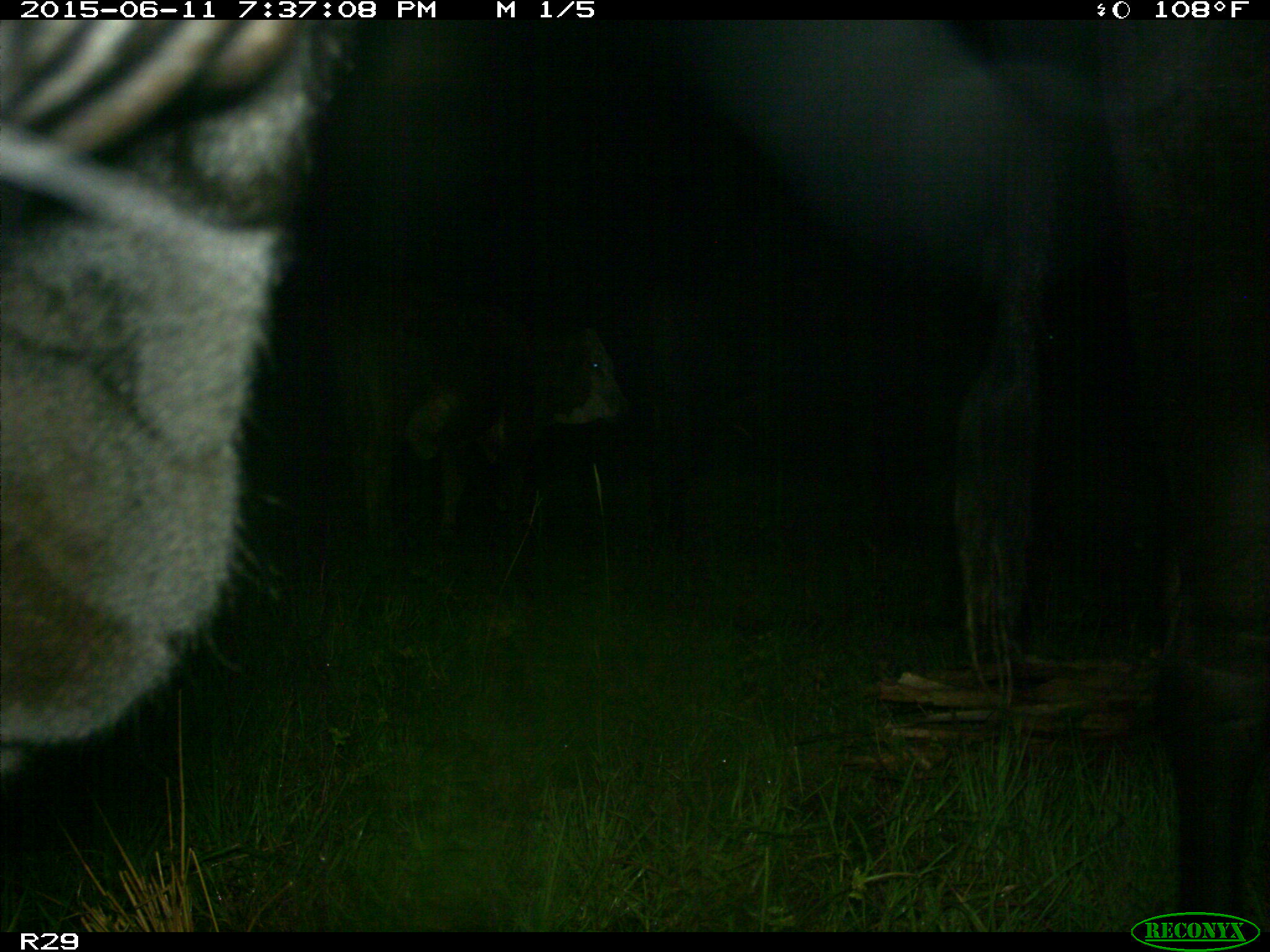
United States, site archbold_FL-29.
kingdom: Animalia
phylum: Chordata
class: Mammalia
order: Artiodactyla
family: Bovidae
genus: Bos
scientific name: Bos taurus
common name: domestic cow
Bos taurus (domestic cow).